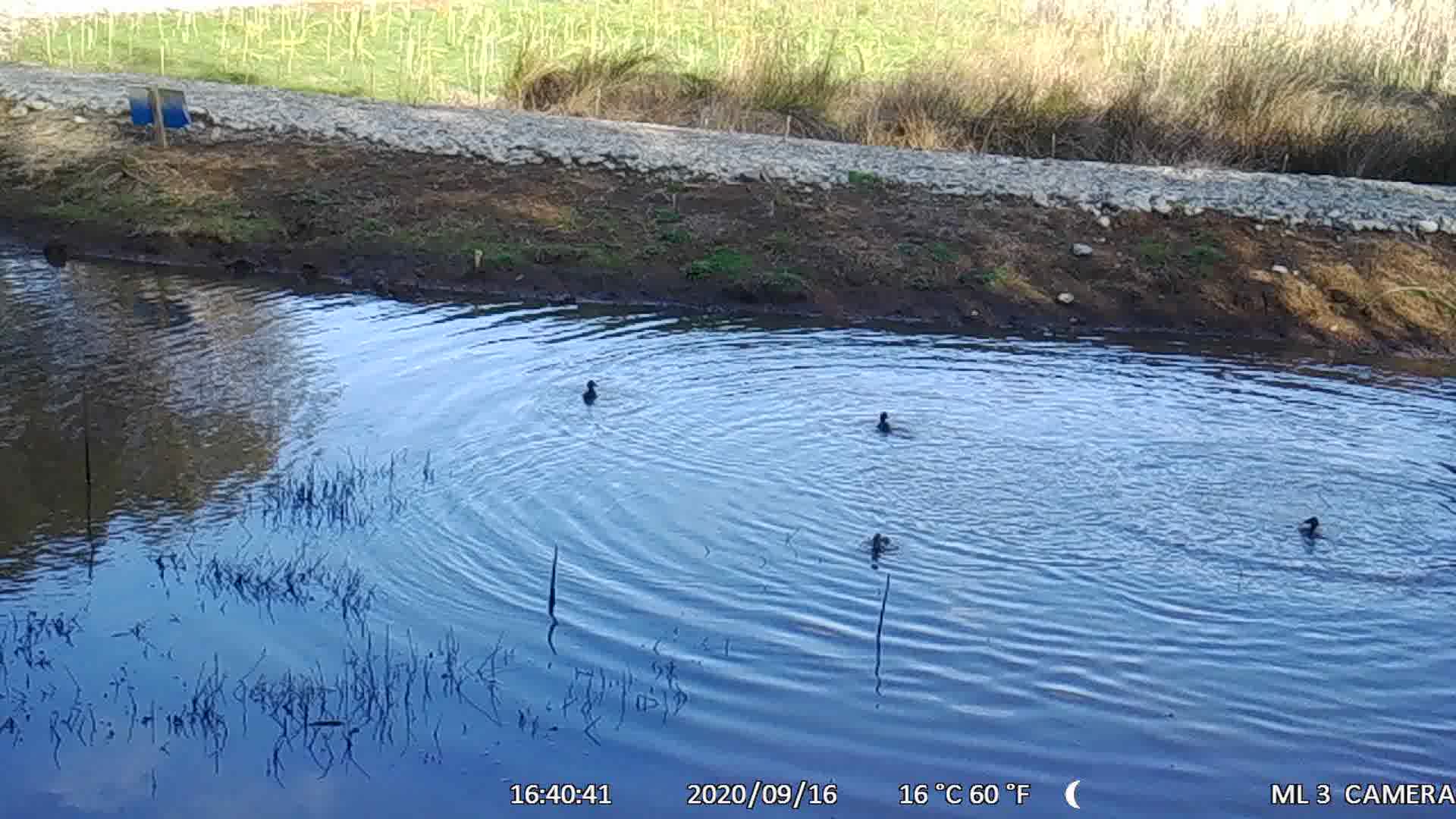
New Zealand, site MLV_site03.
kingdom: Animalia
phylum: Chordata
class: Aves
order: Anseriformes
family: Anatidae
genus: Anas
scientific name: Anas chlorotis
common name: brown teal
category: pateke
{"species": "pateke (brown teal) (Anas chlorotis)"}